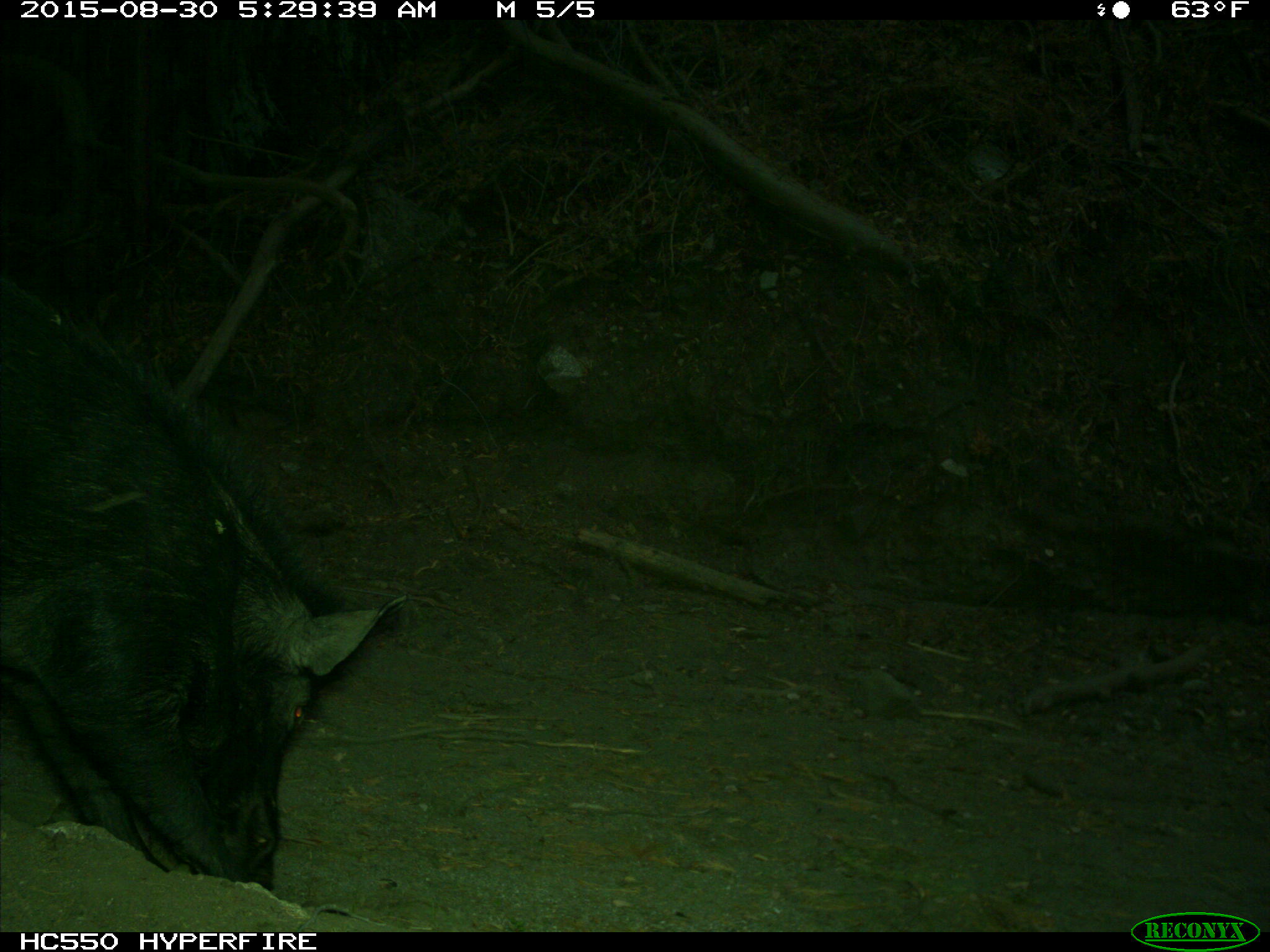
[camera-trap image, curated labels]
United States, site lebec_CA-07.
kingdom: Animalia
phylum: Chordata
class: Mammalia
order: Artiodactyla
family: Suidae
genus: Sus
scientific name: Sus scrofa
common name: wild boar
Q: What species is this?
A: Sus scrofa (wild boar).